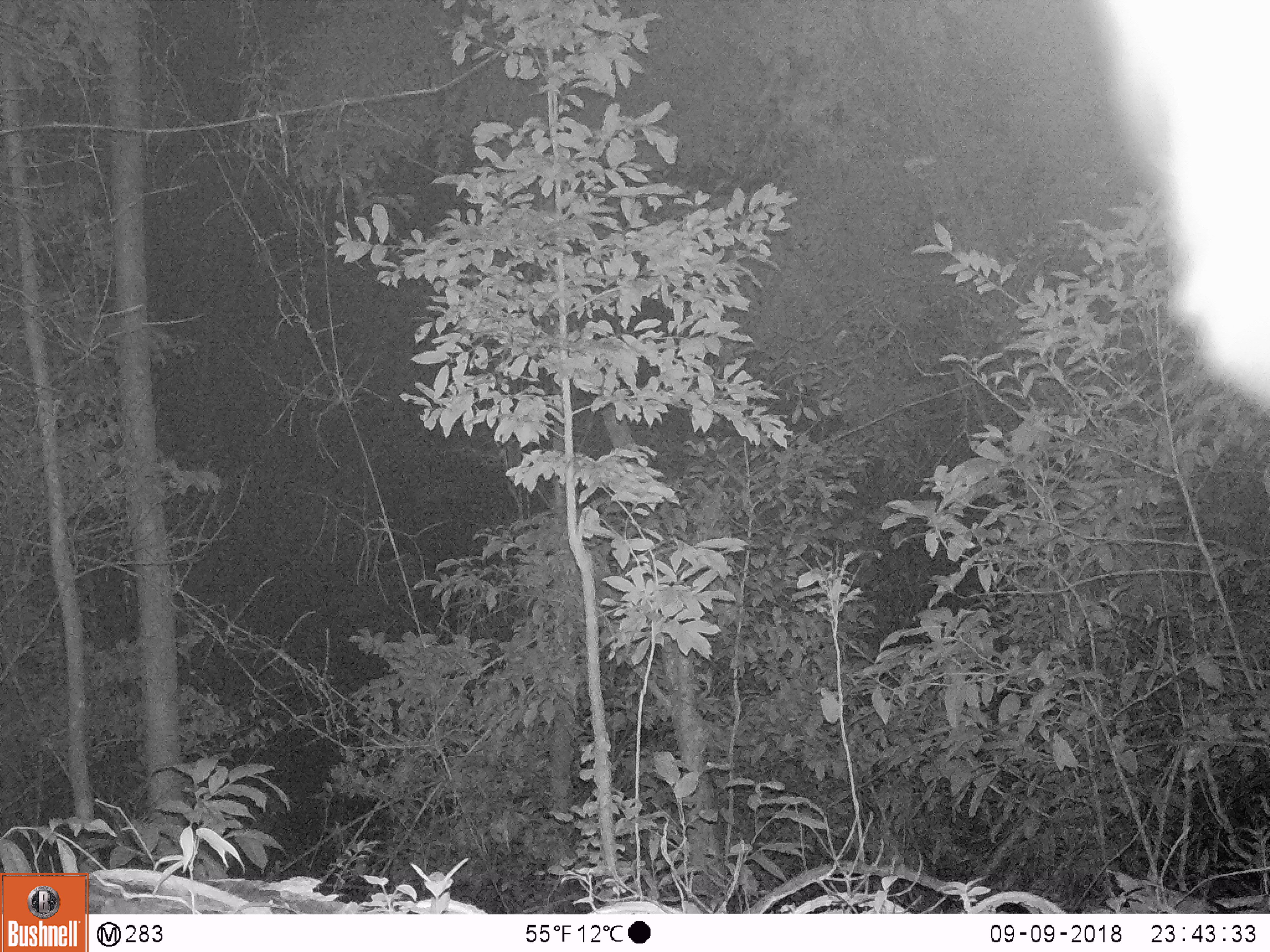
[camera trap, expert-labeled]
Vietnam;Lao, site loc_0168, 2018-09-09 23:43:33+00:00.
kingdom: Animalia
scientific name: Animalia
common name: animal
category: unidentified animal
Unidentified animal (animal) (Animalia). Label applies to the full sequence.